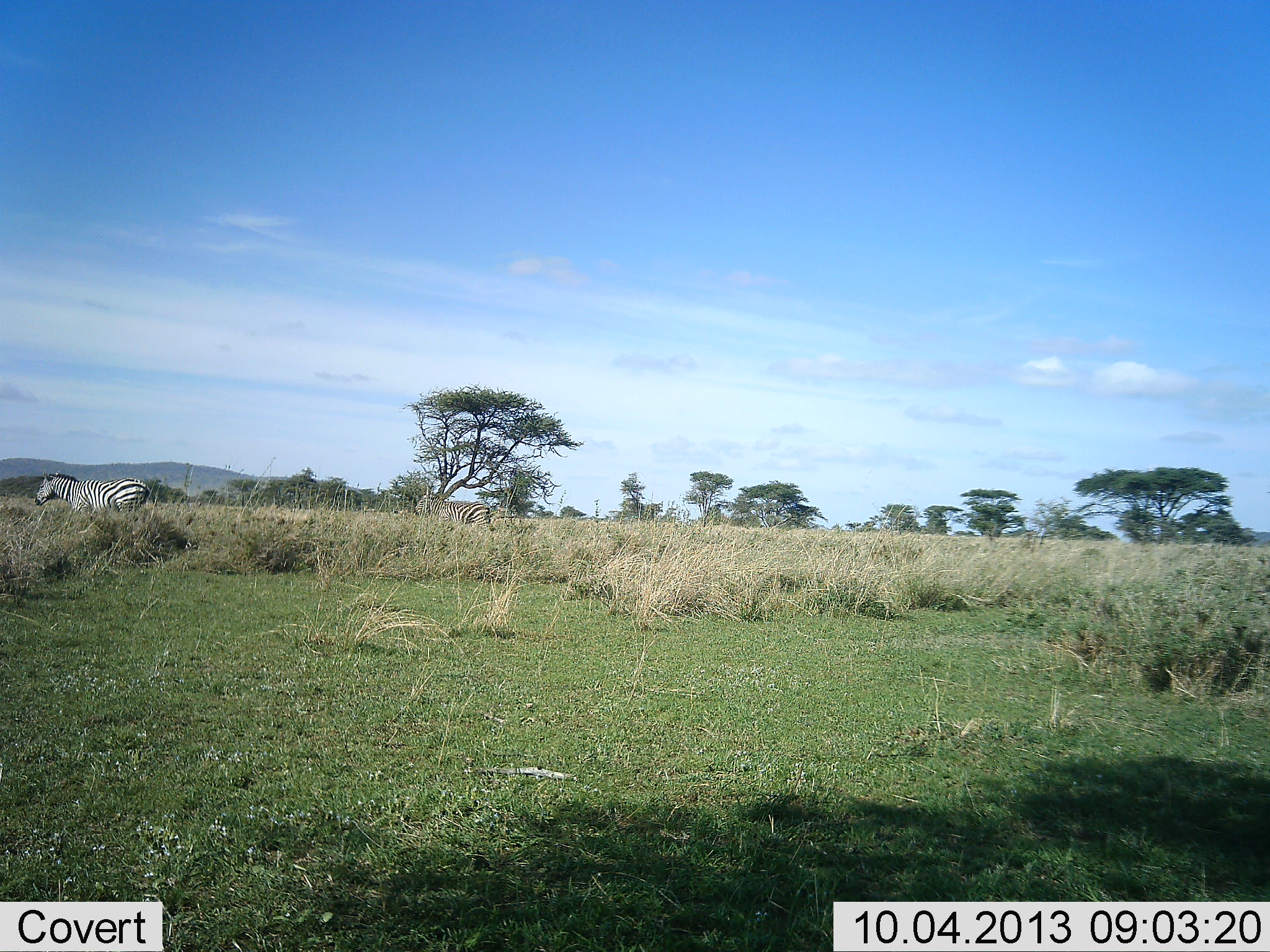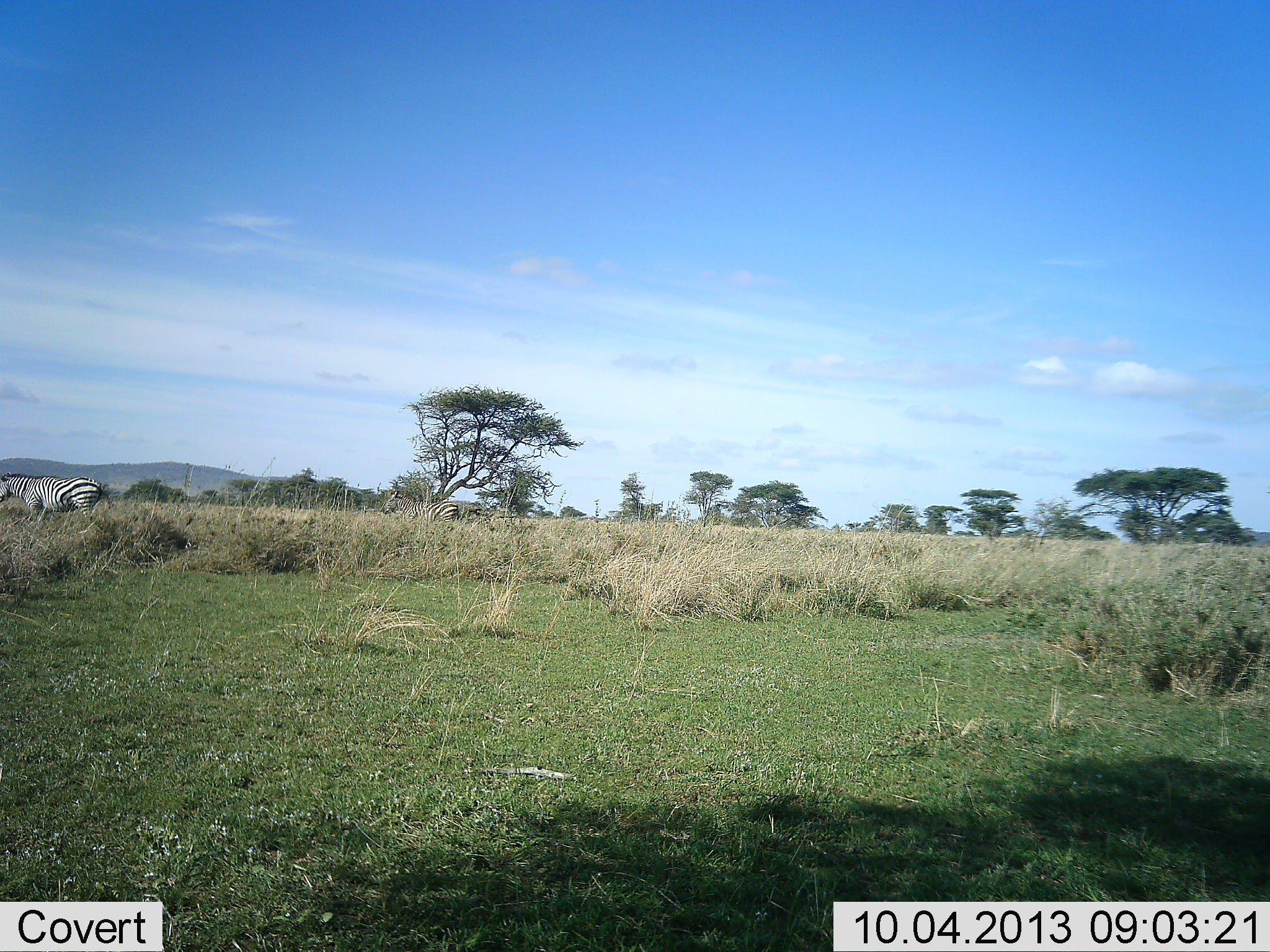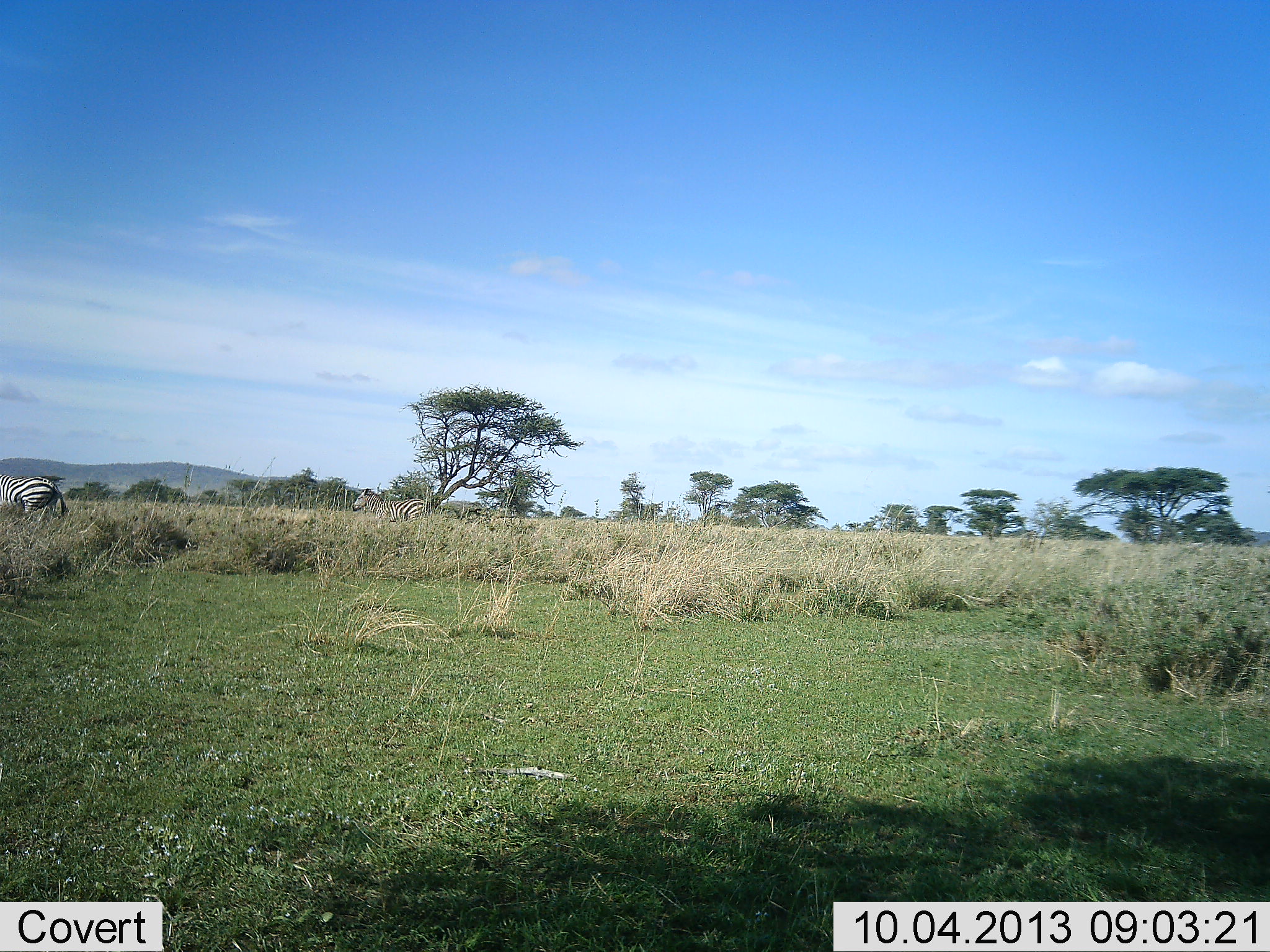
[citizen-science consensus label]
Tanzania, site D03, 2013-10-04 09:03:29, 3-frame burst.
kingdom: Animalia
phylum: Chordata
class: Mammalia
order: Perissodactyla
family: Equidae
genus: Equus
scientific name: Equus quagga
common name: plains zebra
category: zebra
Zebra (plains zebra) (Equus quagga), count 2. Behavior (volunteer vote fractions): standing 11%, resting 6%, moving 89%, interacting 0%. Young present (vote fraction): 6%. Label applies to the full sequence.